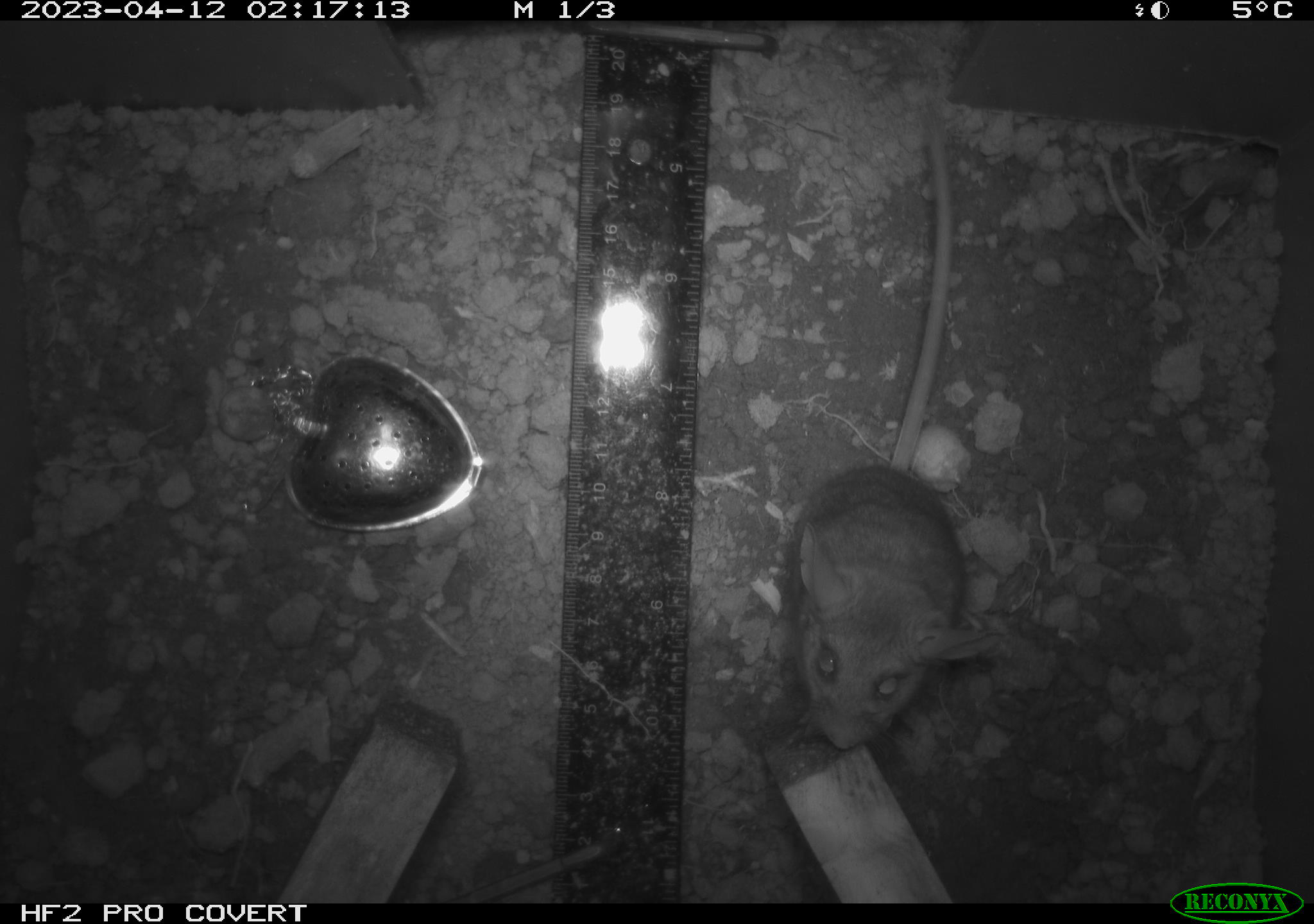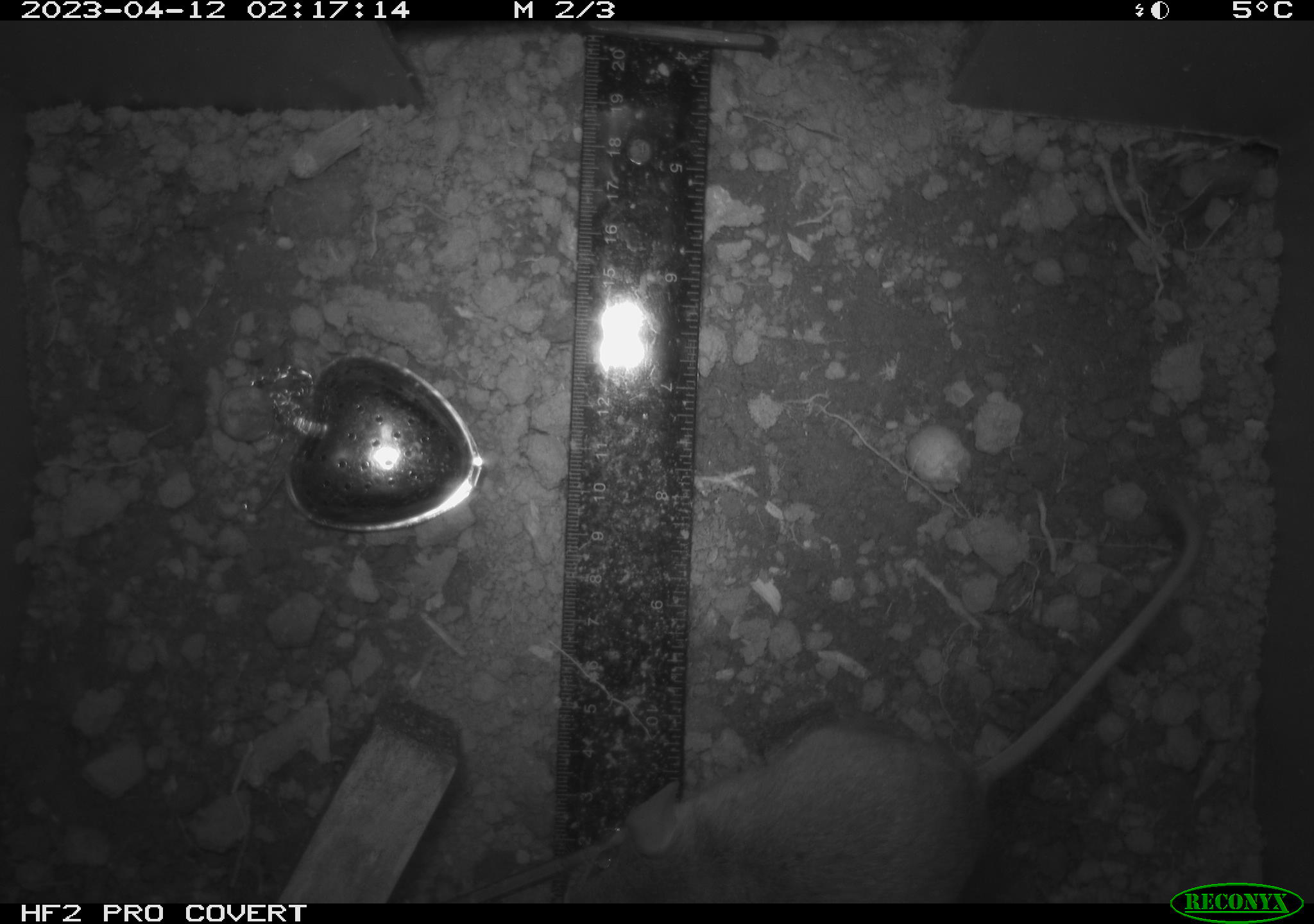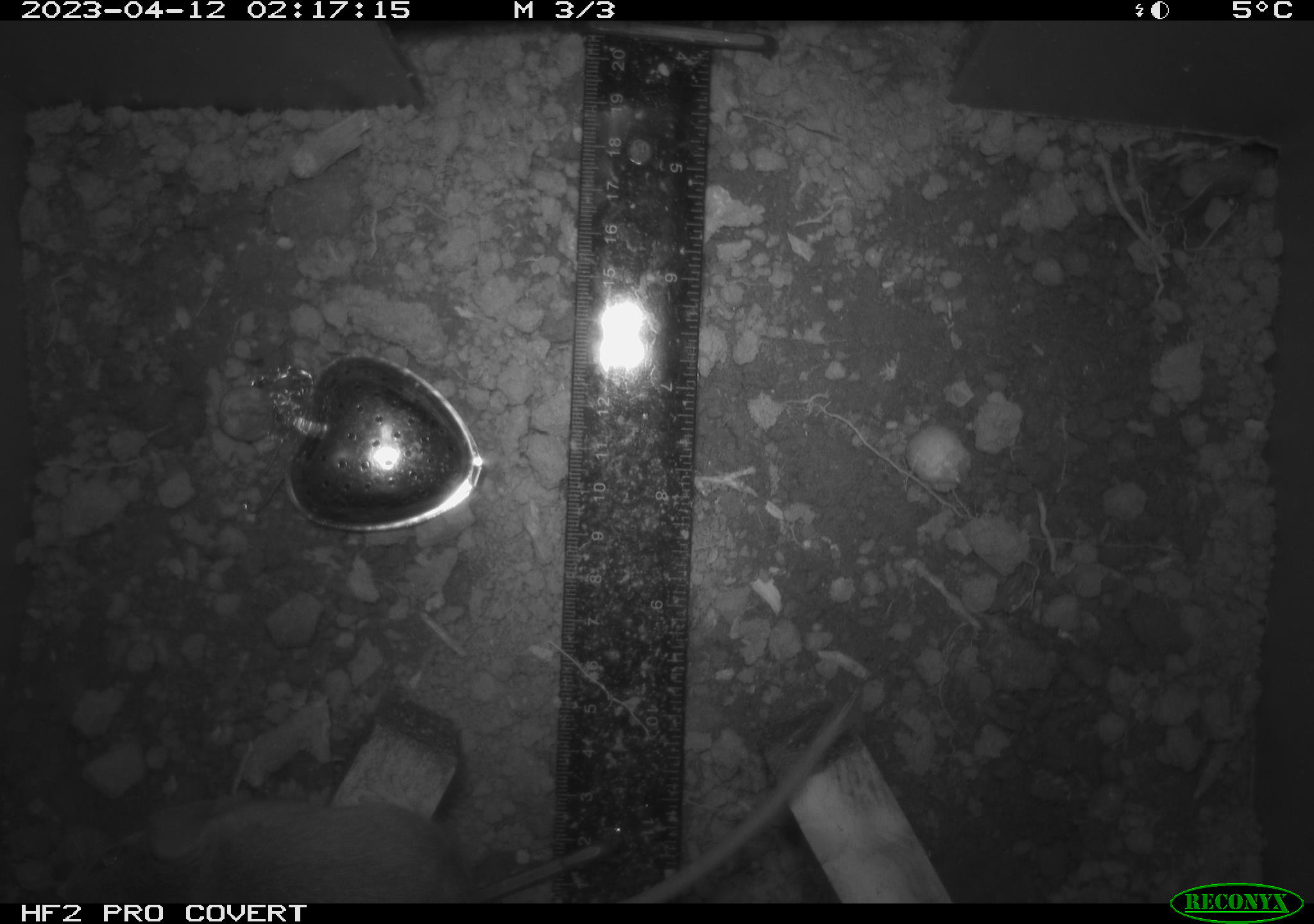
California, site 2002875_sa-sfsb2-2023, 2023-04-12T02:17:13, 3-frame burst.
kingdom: Animalia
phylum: Chordata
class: Mammalia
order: Rodentia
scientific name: Rodentia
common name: mouse species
Mouse species (Rodentia).